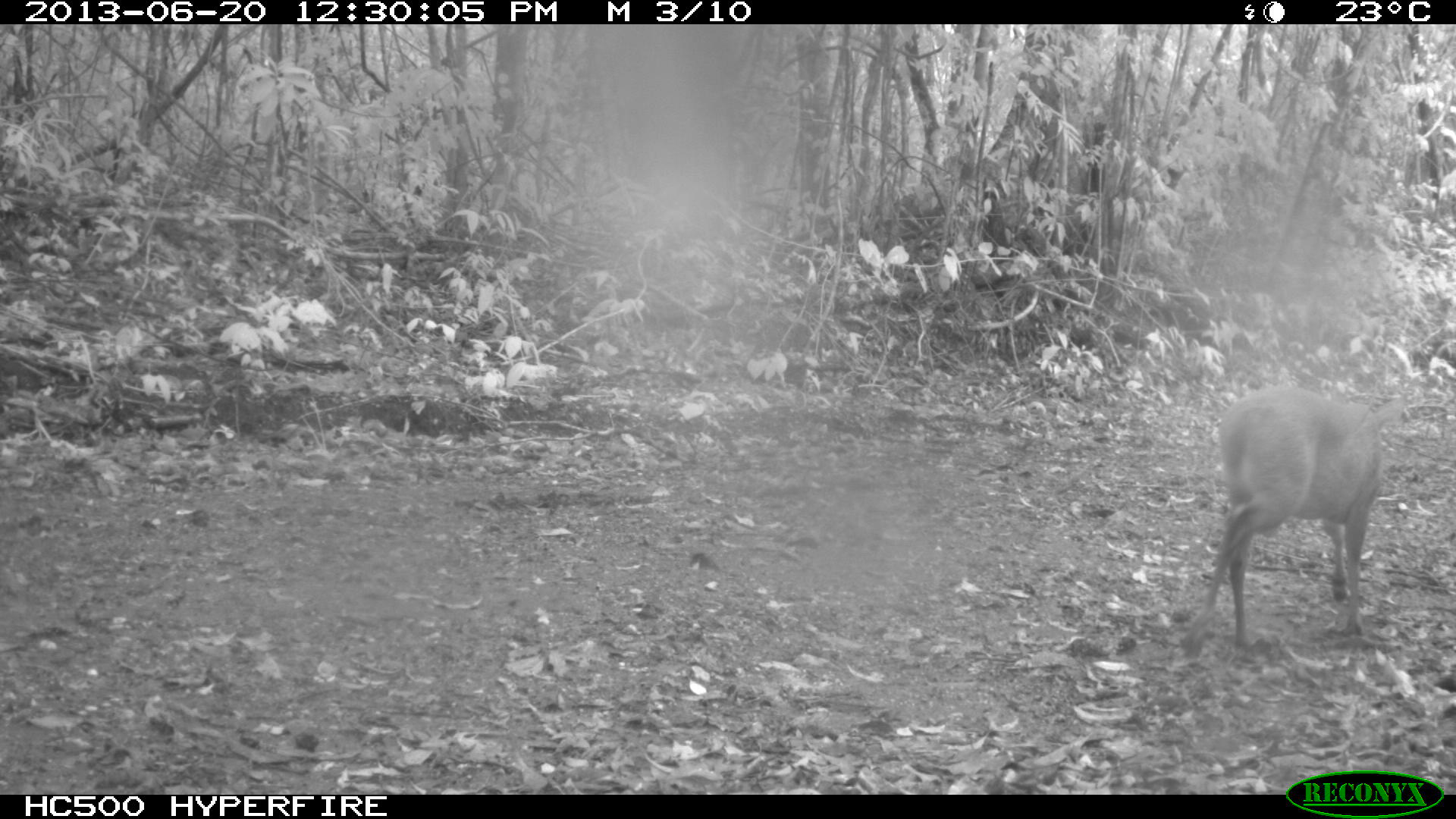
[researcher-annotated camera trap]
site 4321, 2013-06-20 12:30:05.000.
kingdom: Animalia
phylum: Chordata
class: Mammalia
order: Artiodactyla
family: Cervidae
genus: Mazama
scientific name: Mazama temama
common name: central american red brocket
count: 1